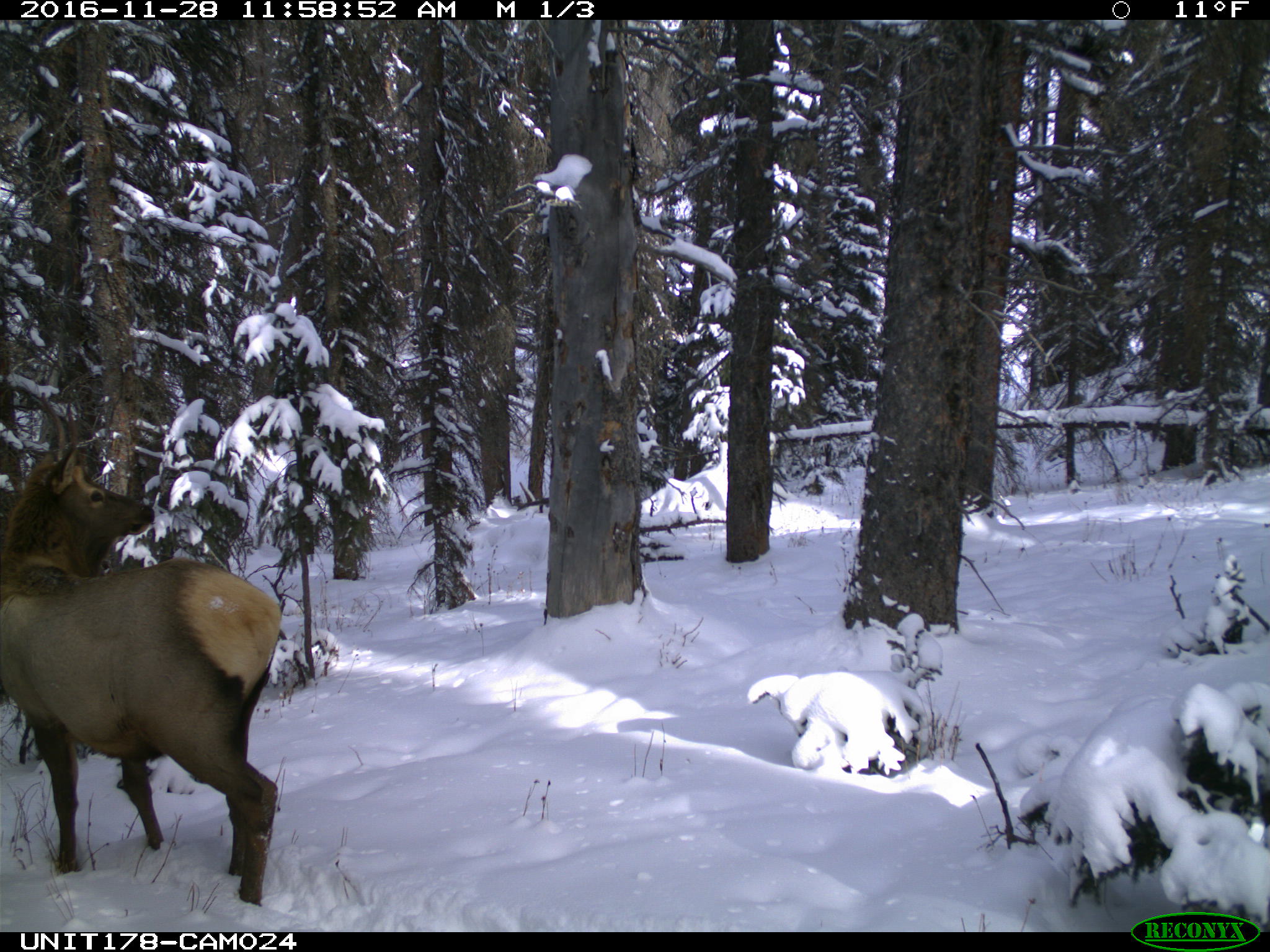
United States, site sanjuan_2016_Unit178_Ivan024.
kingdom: Animalia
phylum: Chordata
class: Mammalia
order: Artiodactyla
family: Cervidae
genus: Cervus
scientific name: Cervus elaphus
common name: red deer